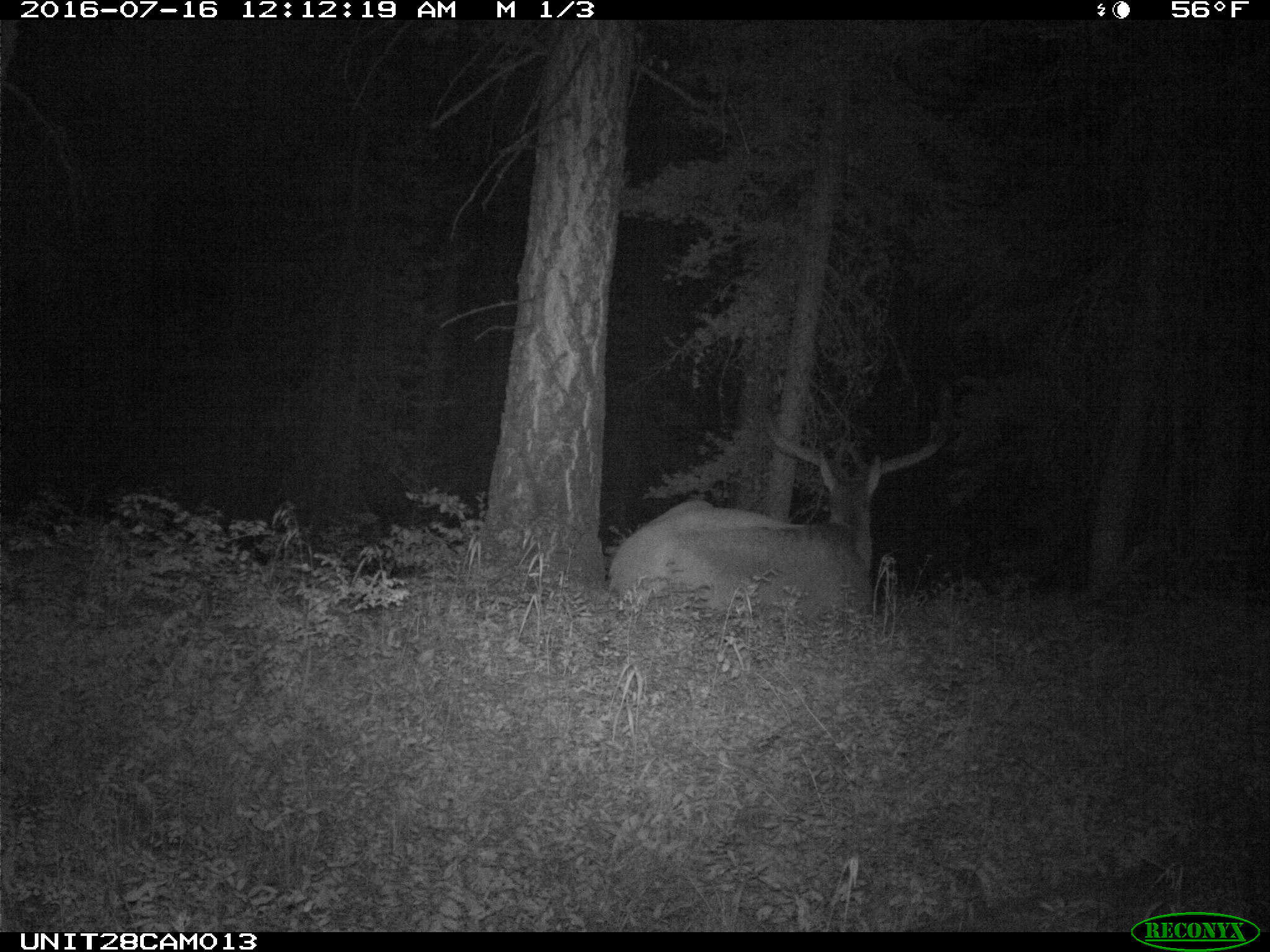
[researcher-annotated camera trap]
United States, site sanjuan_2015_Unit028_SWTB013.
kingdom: Animalia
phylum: Chordata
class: Mammalia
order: Artiodactyla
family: Cervidae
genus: Cervus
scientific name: Cervus elaphus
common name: red deer